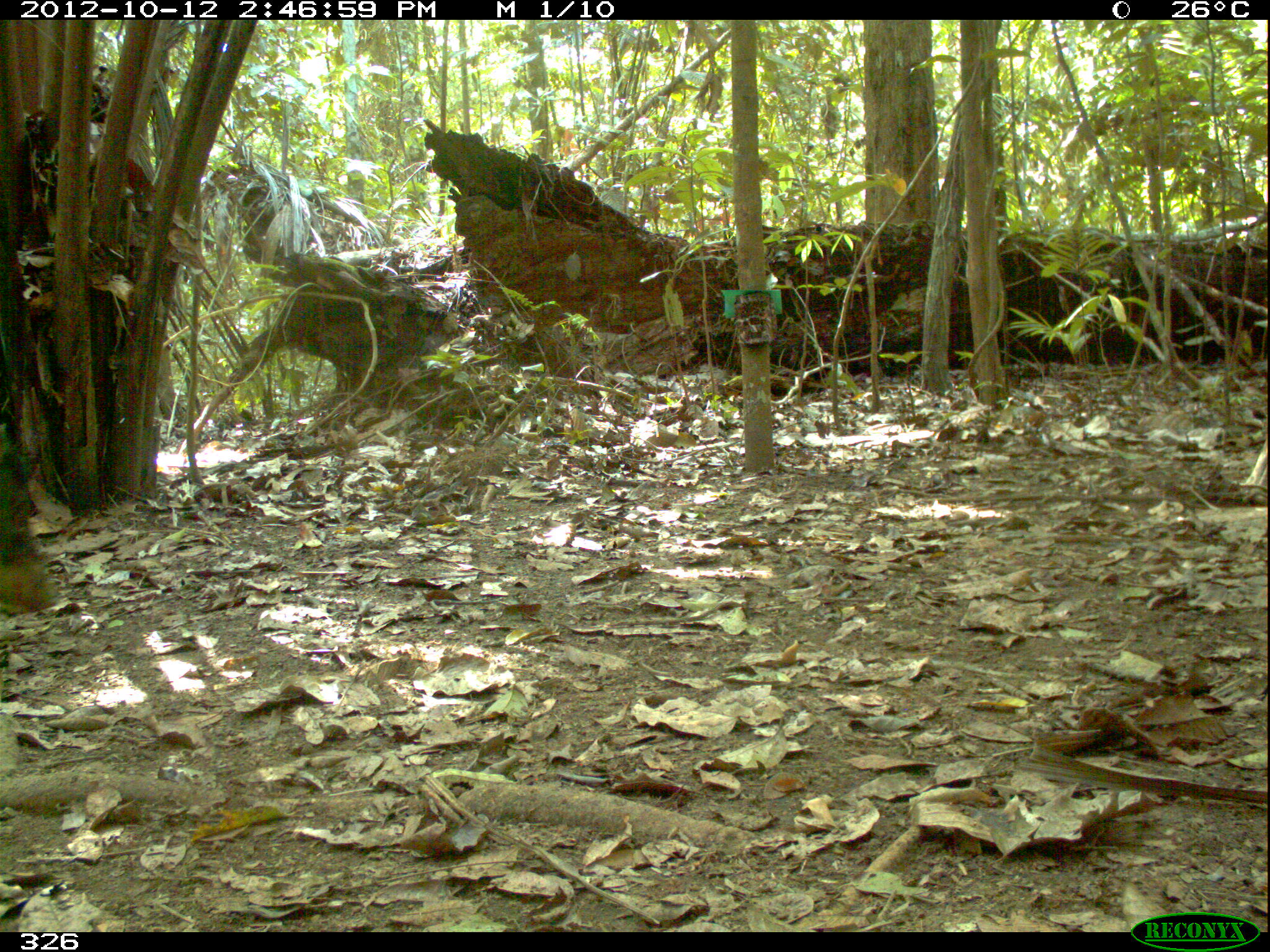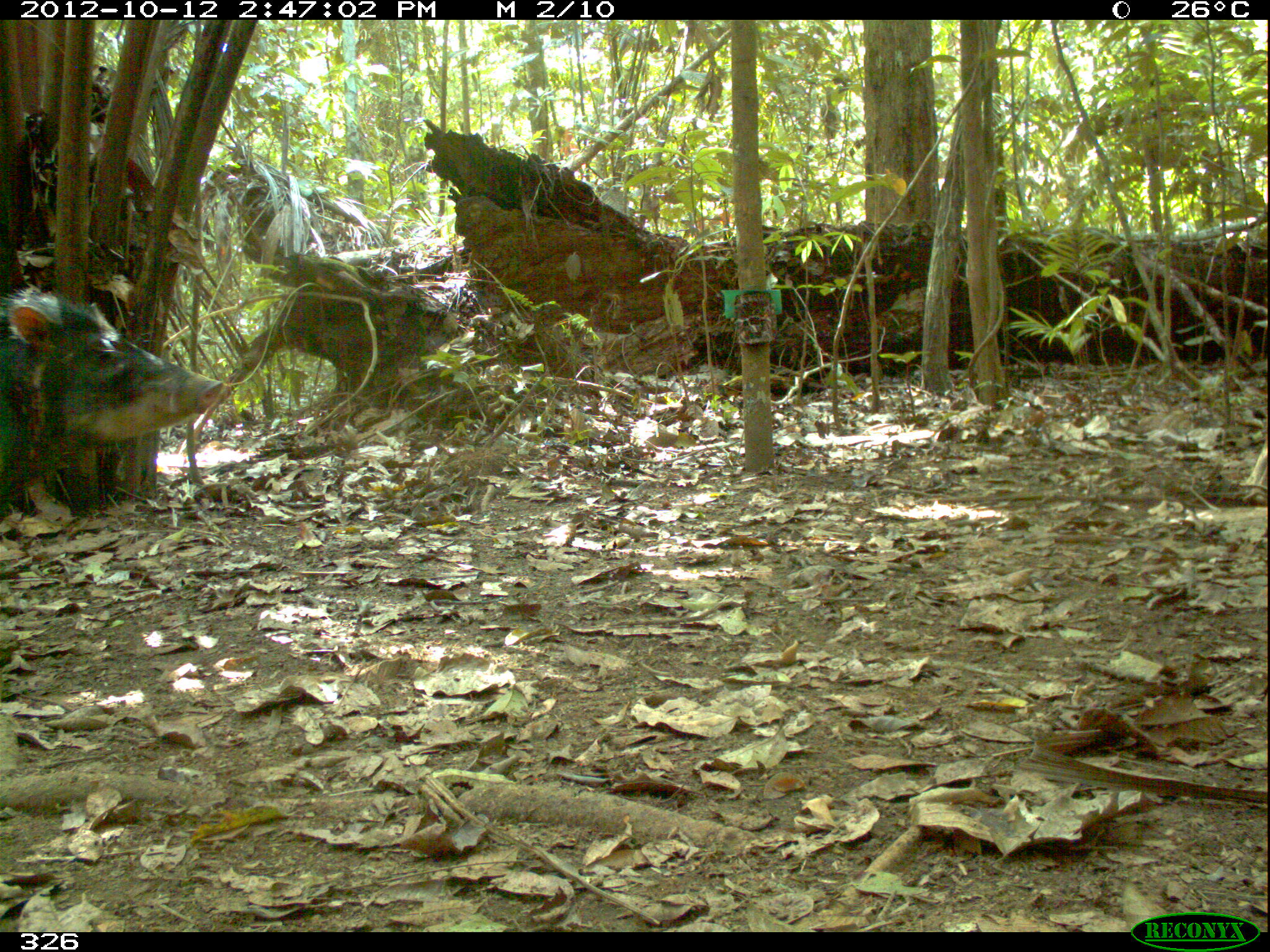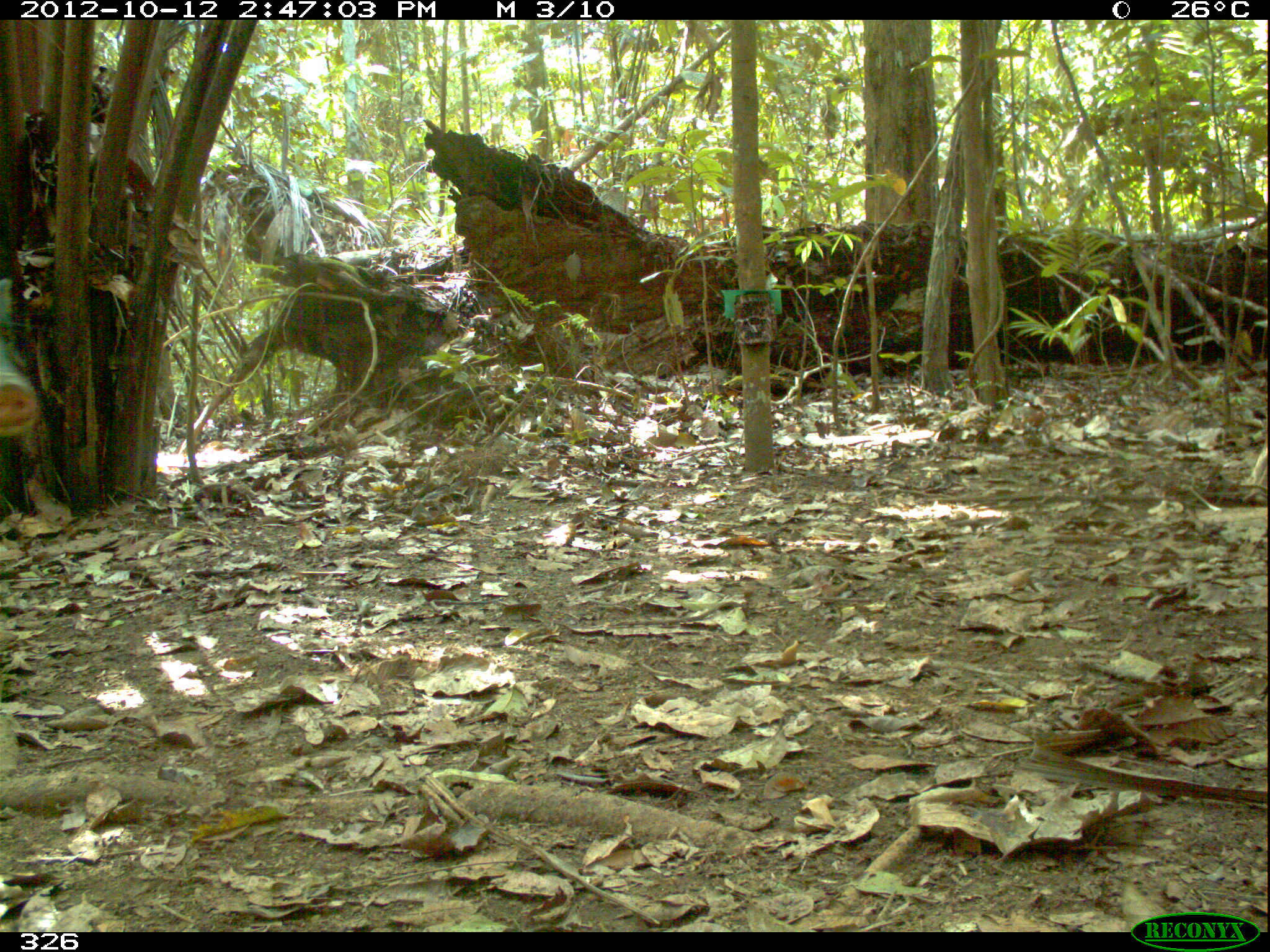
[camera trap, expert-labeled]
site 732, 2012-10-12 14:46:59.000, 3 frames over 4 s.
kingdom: Animalia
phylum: Chordata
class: Mammalia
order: Artiodactyla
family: Tayassuidae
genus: Tayassu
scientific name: Tayassu pecari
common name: white-lipped peccary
Tayassu pecari (white-lipped peccary).